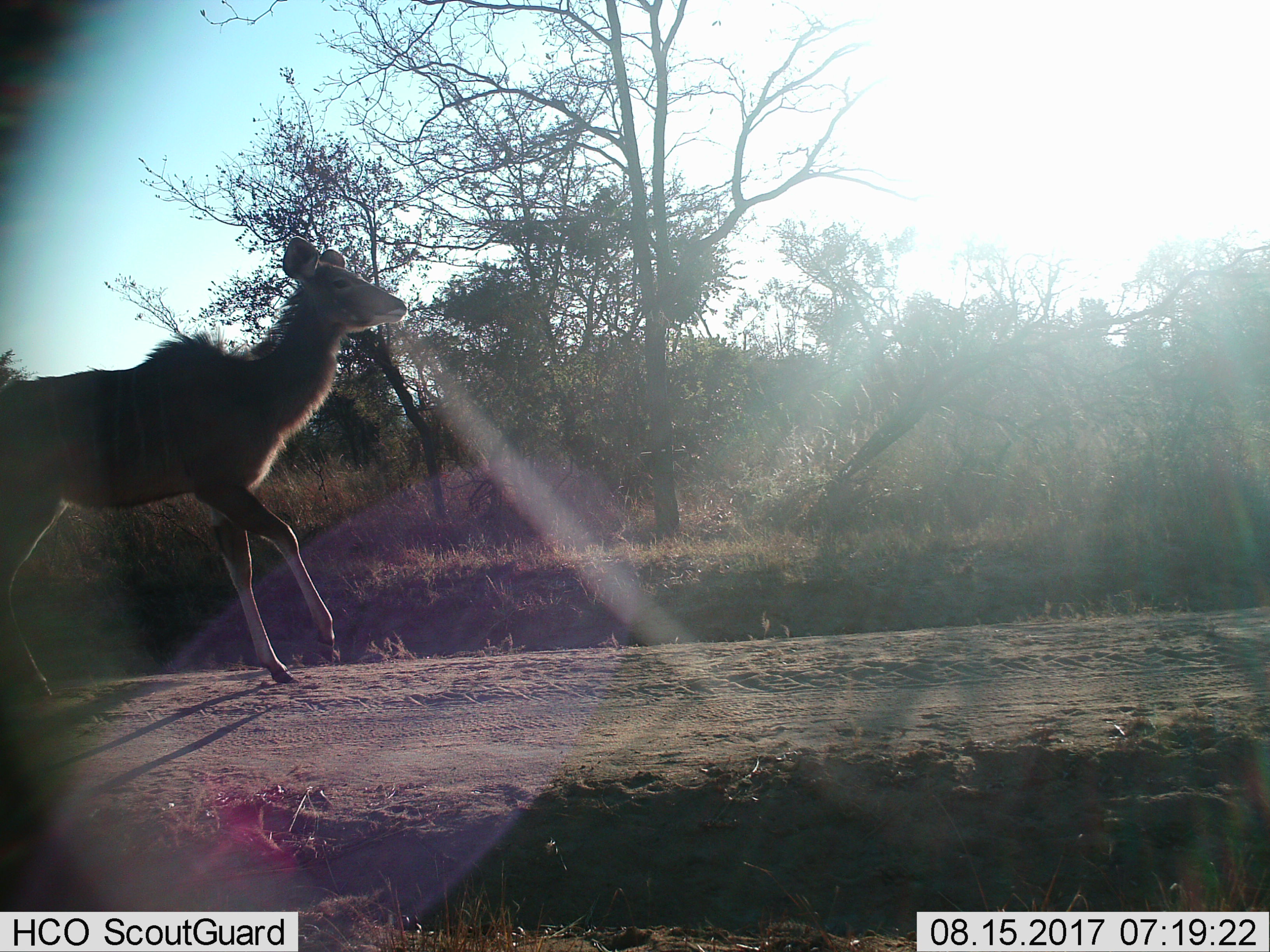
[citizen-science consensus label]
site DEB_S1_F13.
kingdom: Animalia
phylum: Chordata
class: Mammalia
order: Artiodactyla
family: Bovidae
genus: Tragelaphus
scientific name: Tragelaphus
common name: kudu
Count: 1.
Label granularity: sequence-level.